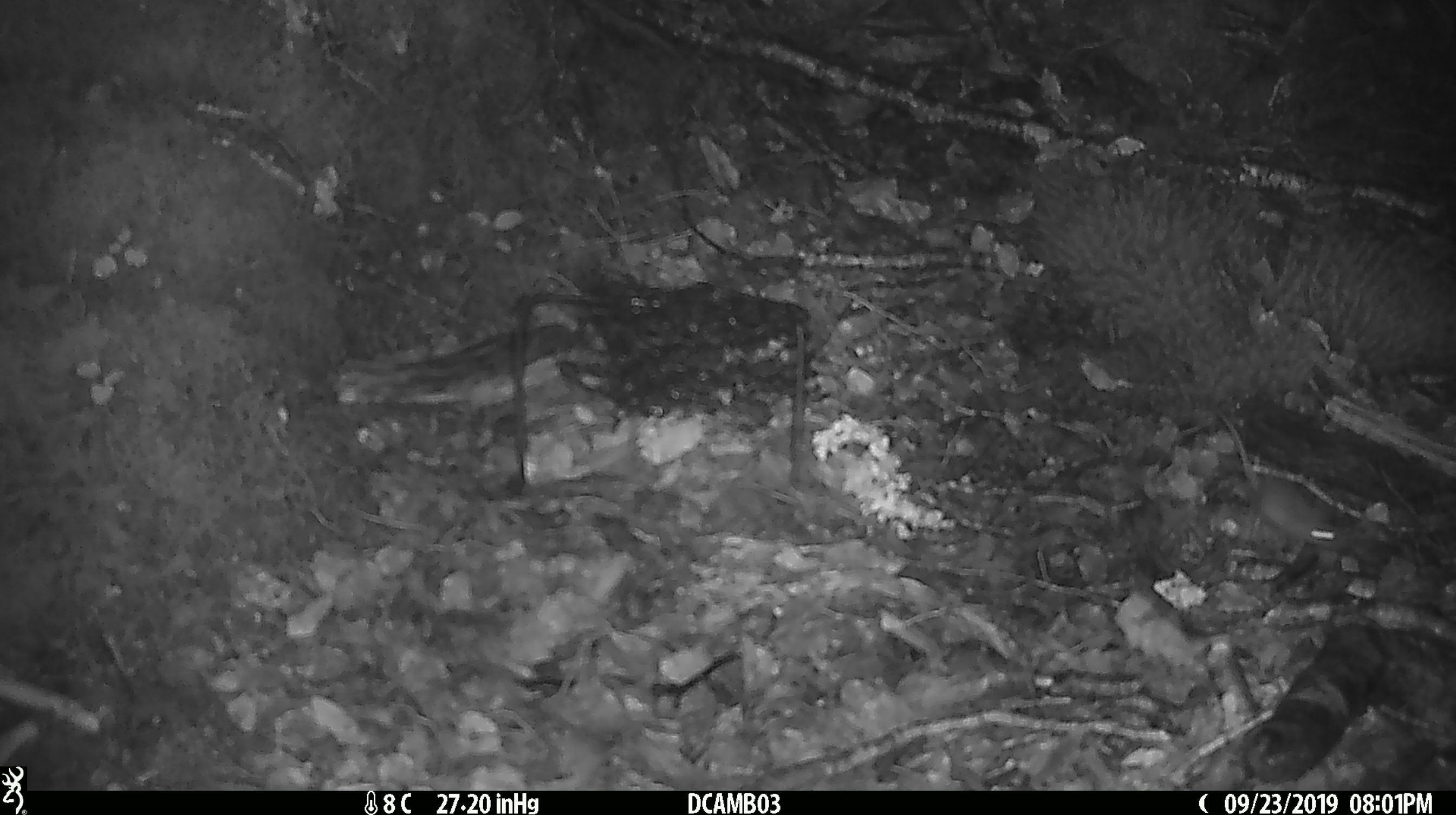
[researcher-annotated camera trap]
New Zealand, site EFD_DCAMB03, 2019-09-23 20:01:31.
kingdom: Animalia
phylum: Chordata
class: Mammalia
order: Rodentia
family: Muridae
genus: Mus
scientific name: Mus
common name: mouse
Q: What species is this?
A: Mouse (Mus).